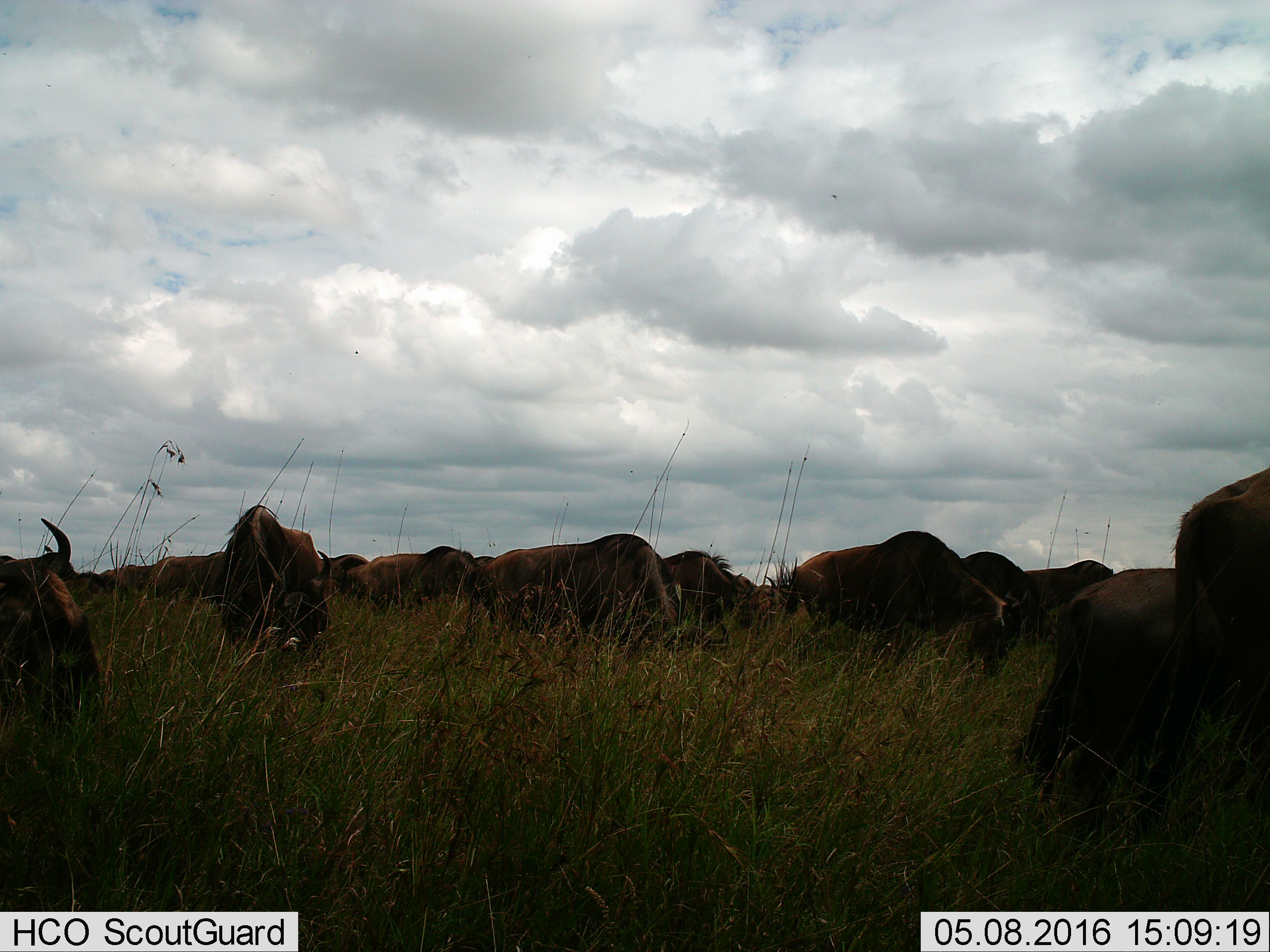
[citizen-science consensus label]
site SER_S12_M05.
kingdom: Animalia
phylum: Chordata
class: Mammalia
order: Artiodactyla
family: Bovidae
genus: Connochaetes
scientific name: Connochaetes taurinus taurinus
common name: blue wildebeest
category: wildebeestblue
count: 11-50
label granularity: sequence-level